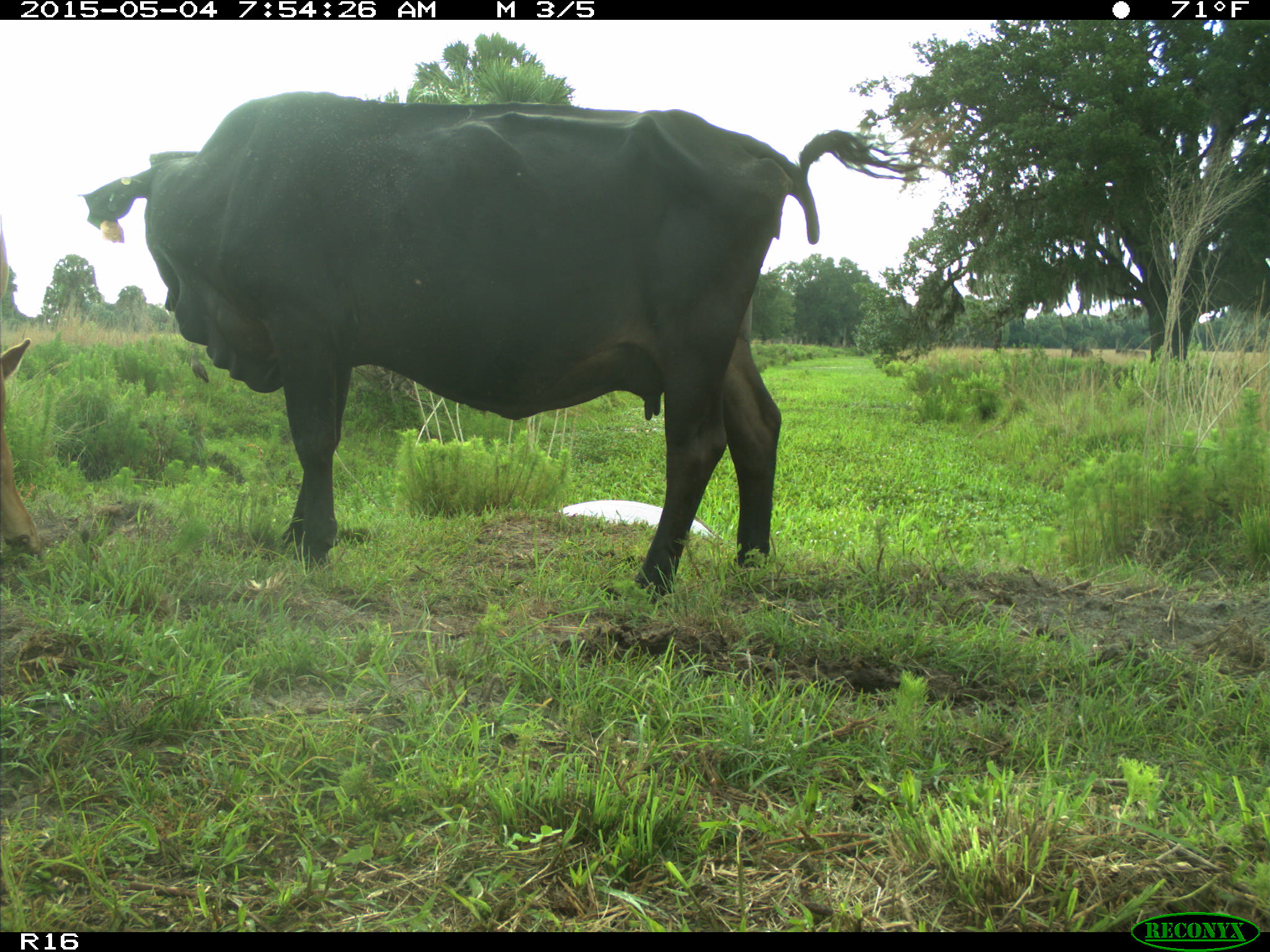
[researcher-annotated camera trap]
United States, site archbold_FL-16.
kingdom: Animalia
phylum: Chordata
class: Mammalia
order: Artiodactyla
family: Bovidae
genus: Bos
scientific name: Bos taurus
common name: domestic cow